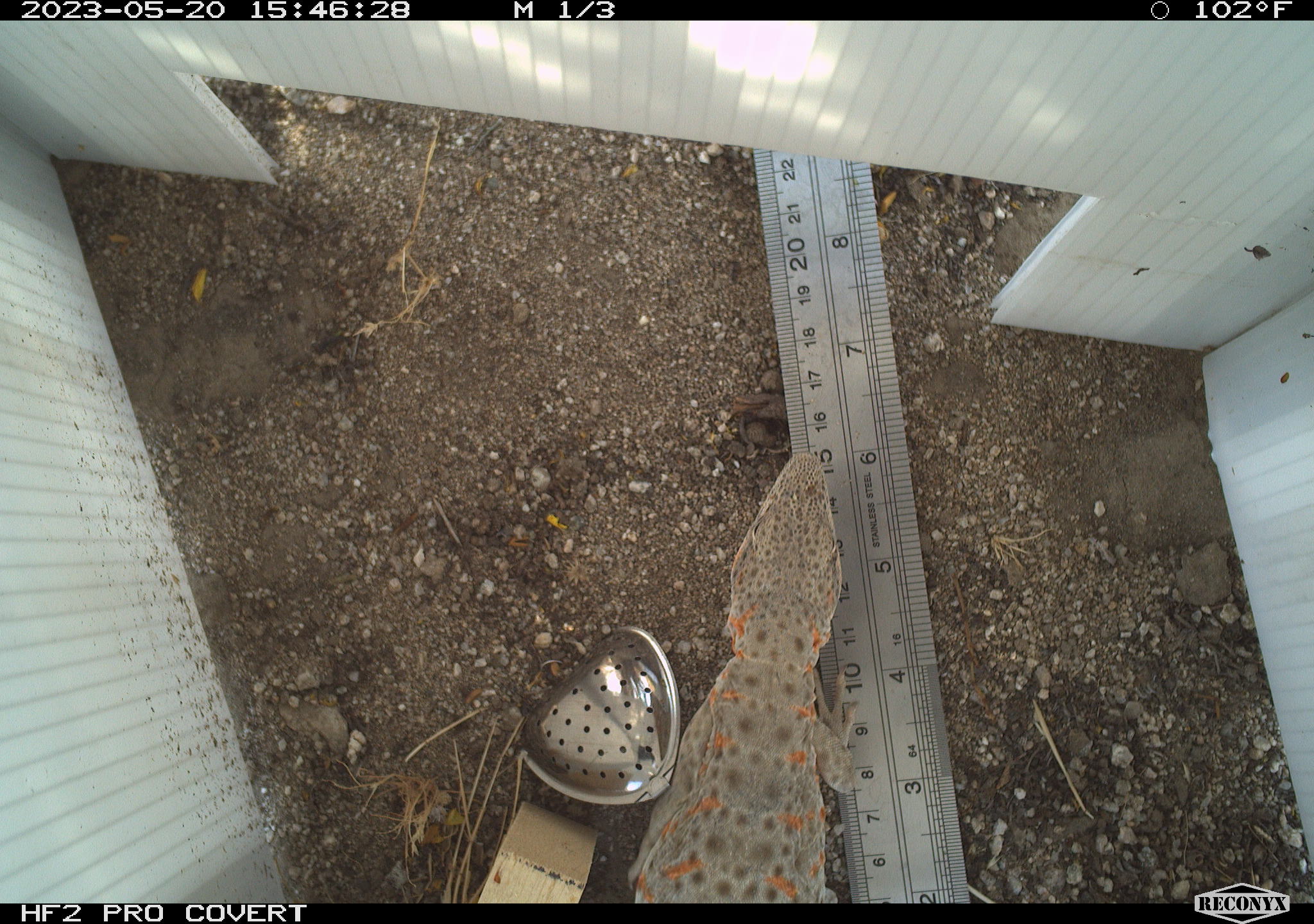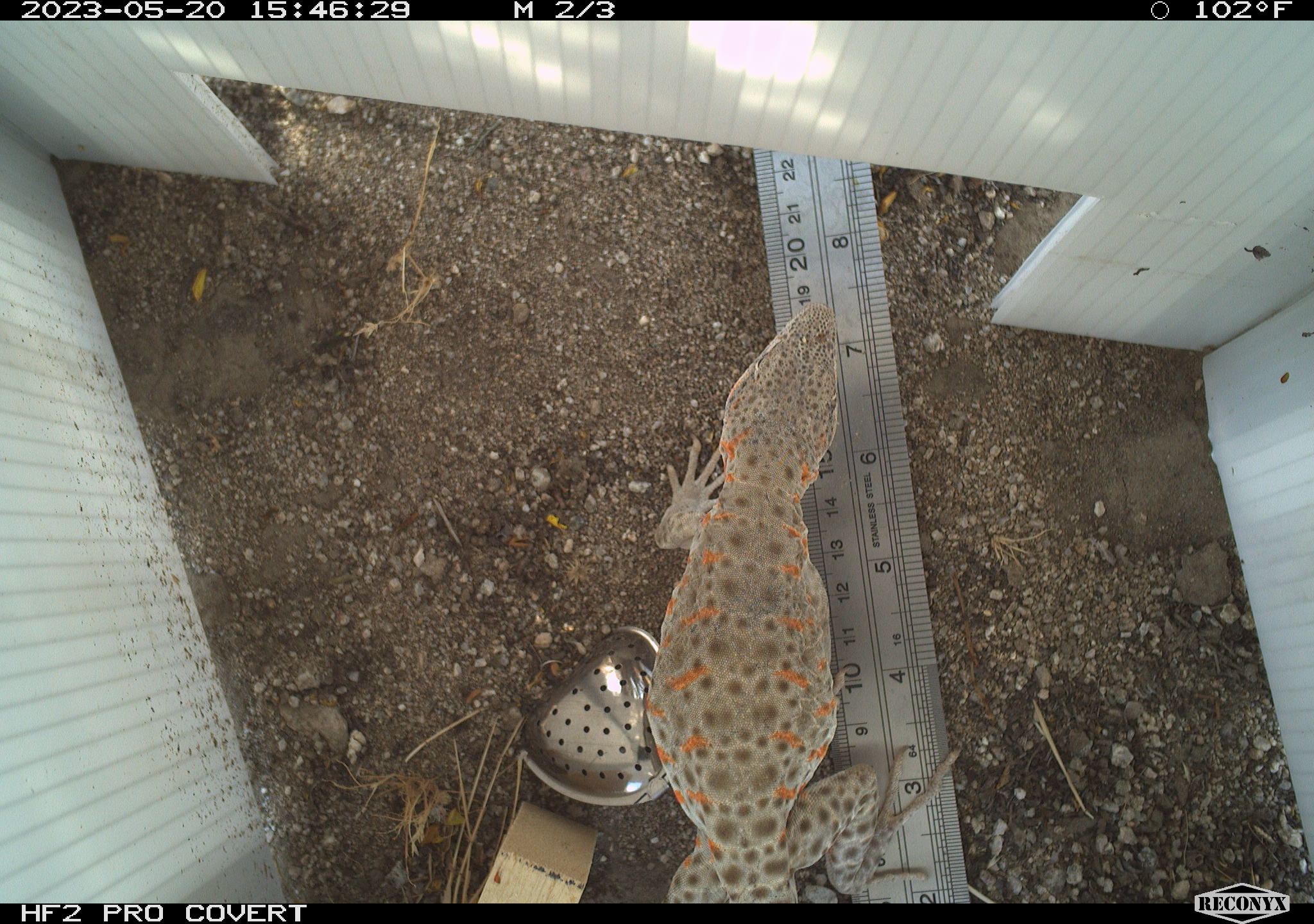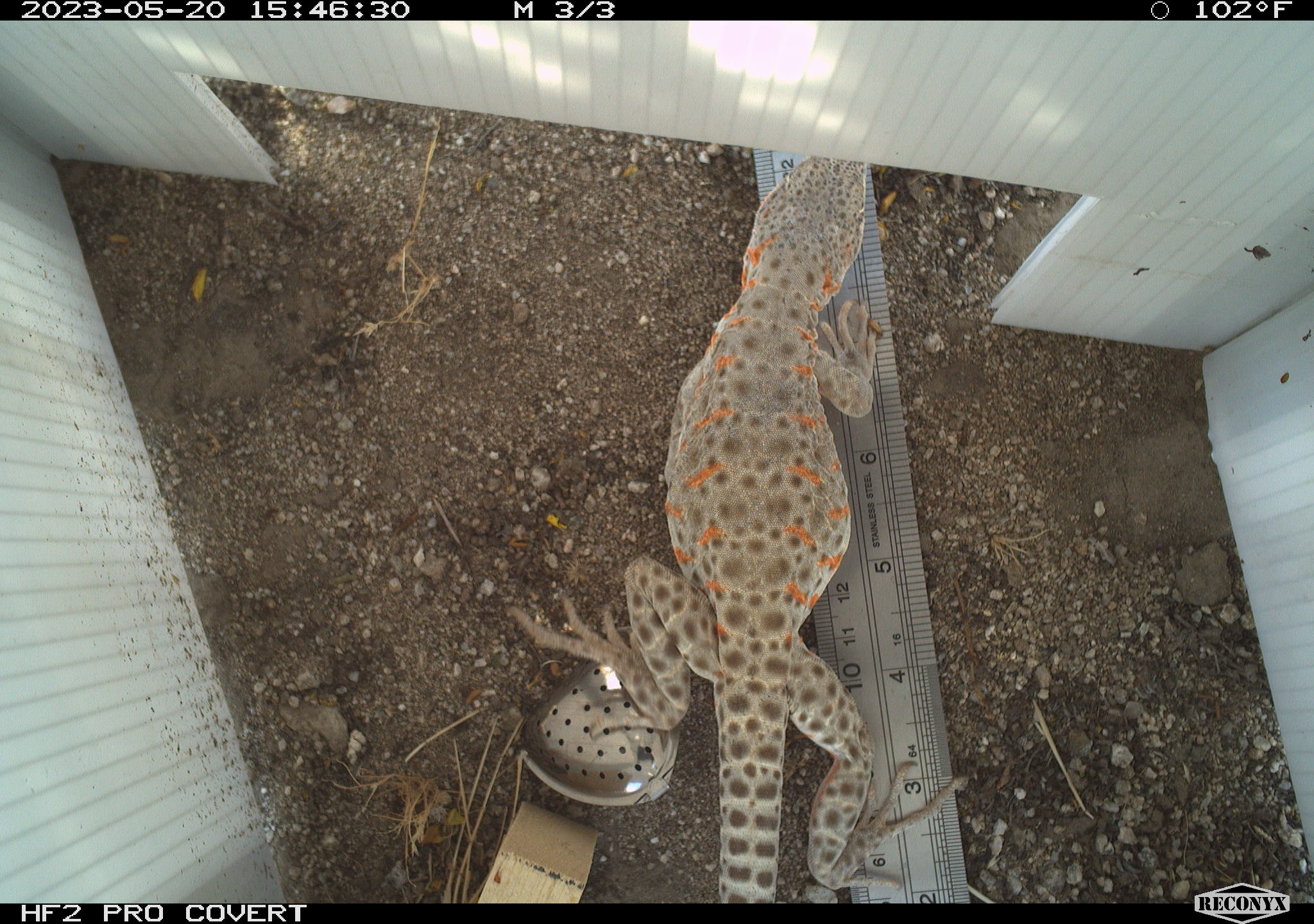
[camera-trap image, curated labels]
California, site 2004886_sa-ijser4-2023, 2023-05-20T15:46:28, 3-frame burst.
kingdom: Animalia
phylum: Chordata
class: Reptilia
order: Squamata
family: Crotaphytidae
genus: Gambelia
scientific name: Gambelia wislizenii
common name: long-nosed leopard lizard